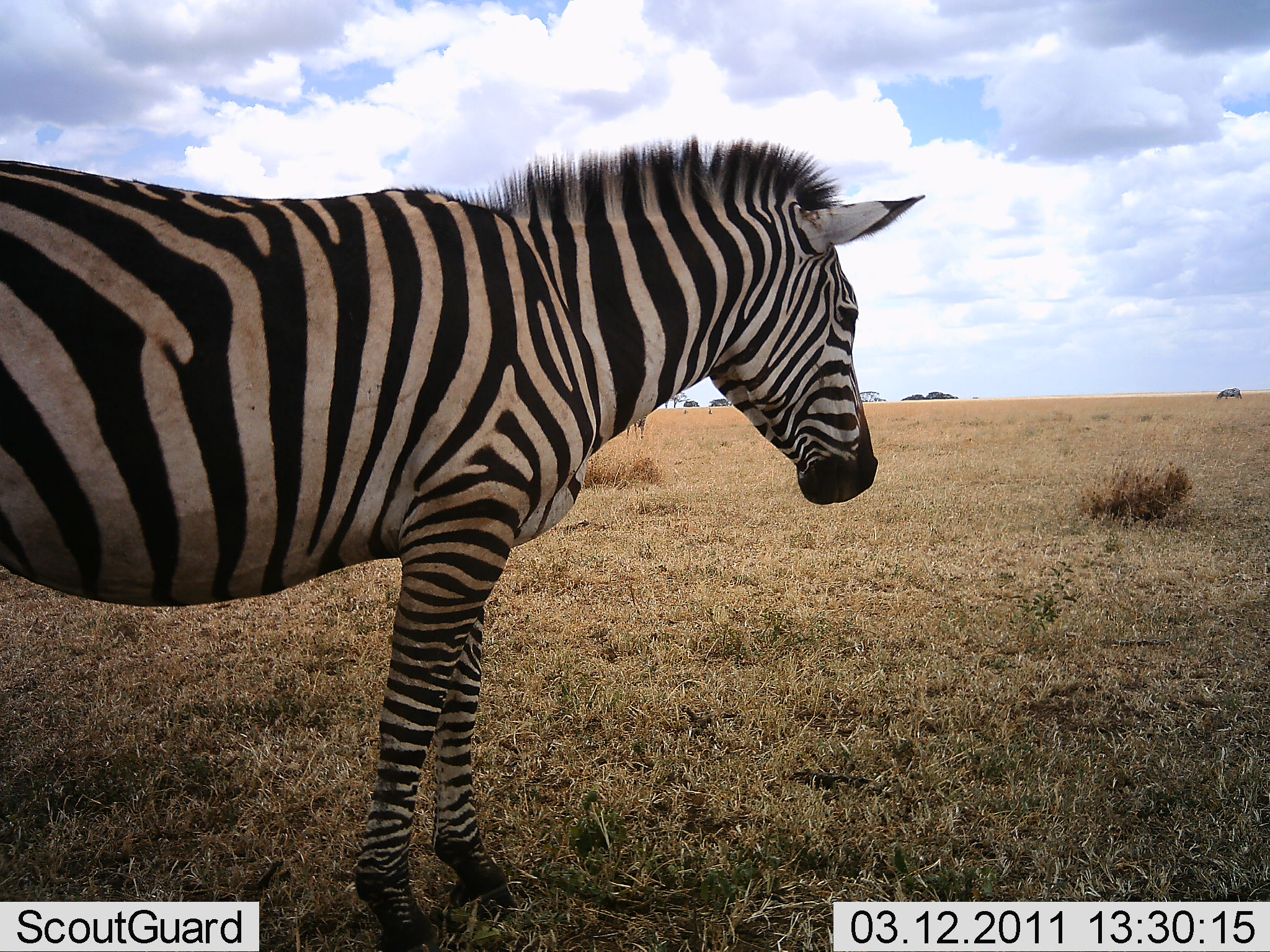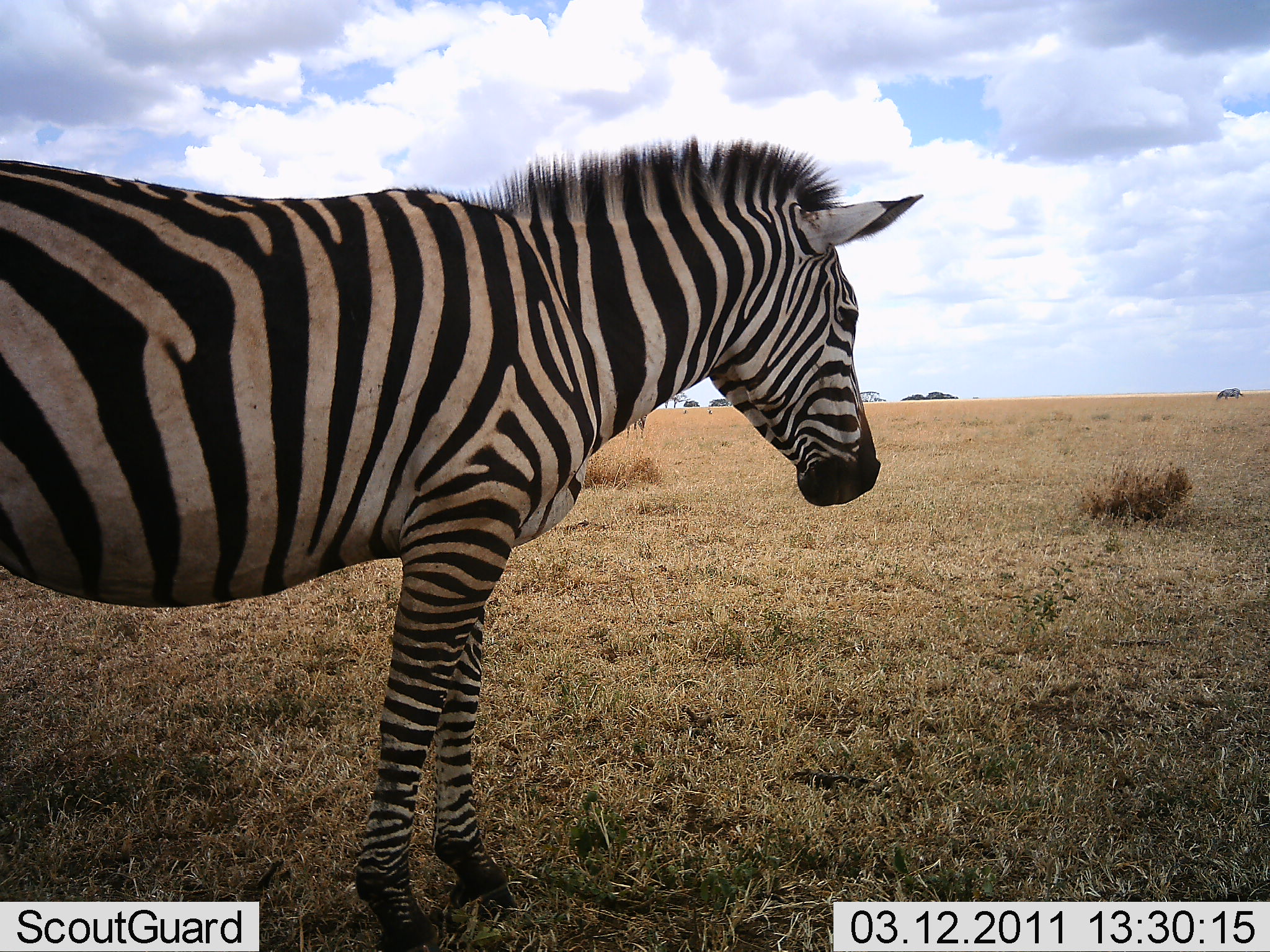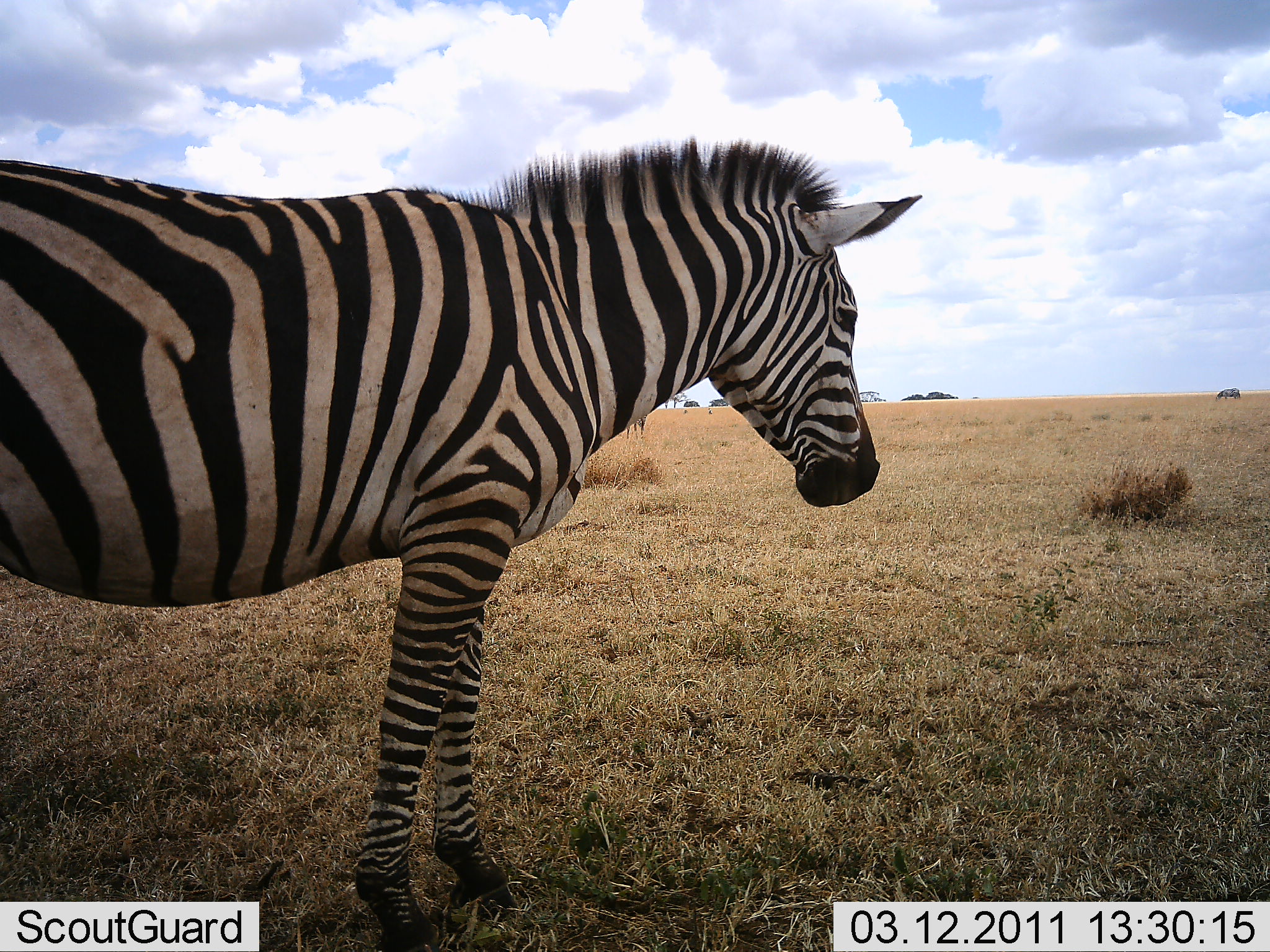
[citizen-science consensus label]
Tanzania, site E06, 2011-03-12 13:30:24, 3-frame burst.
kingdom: Animalia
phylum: Chordata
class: Mammalia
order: Perissodactyla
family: Equidae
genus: Equus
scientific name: Equus quagga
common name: plains zebra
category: zebra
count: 1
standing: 92%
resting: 8%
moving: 8%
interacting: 0%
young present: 0%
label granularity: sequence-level